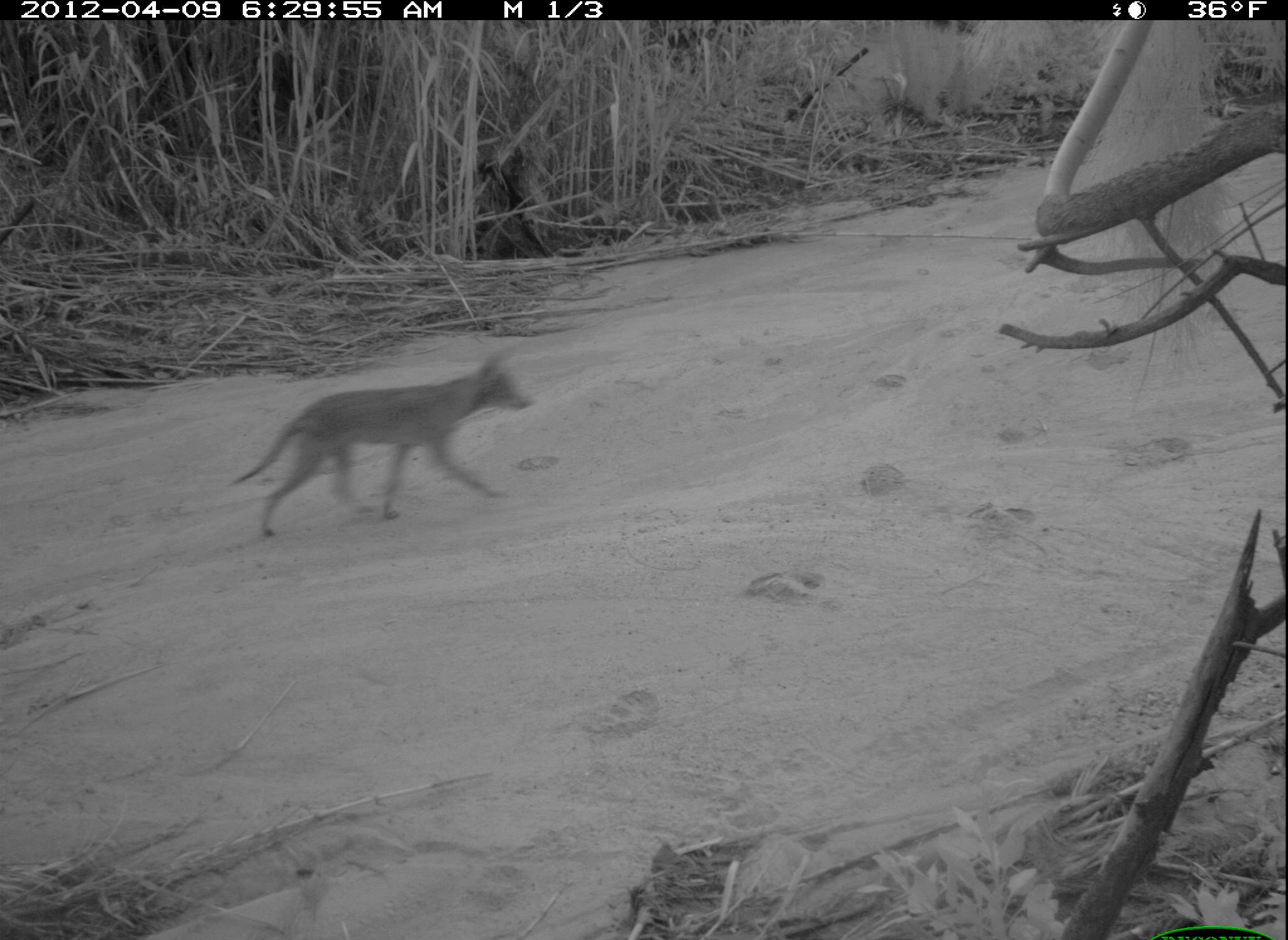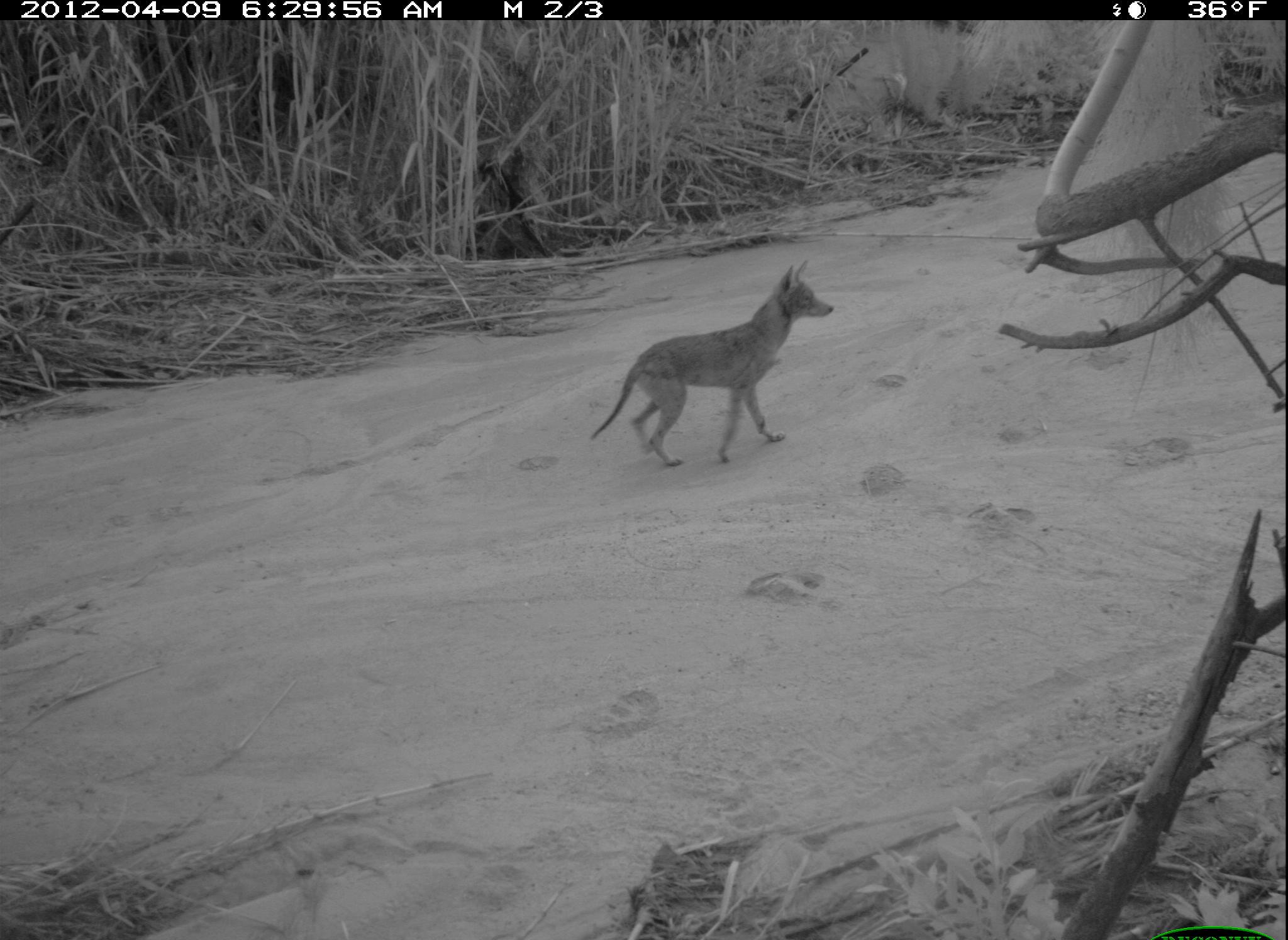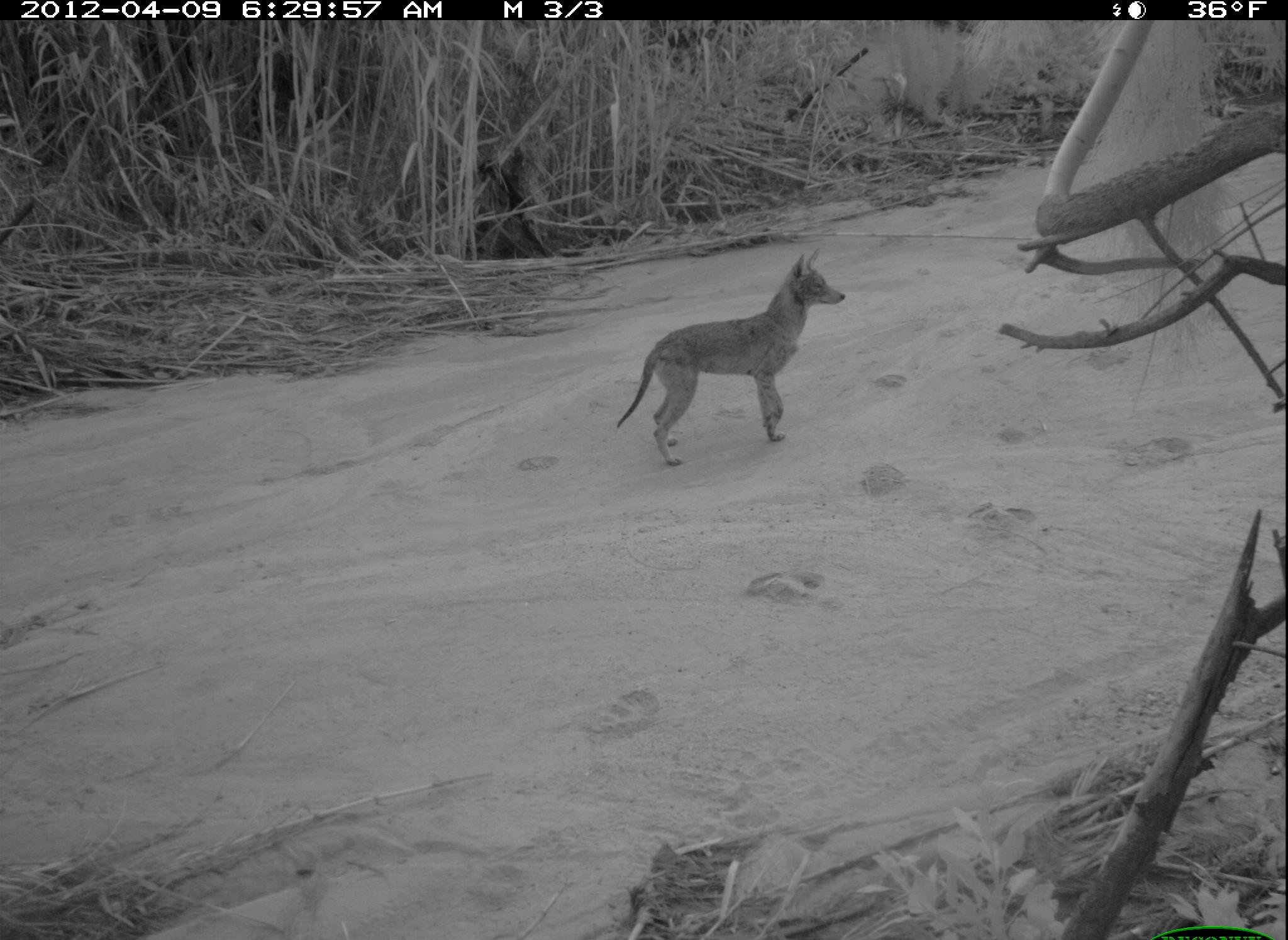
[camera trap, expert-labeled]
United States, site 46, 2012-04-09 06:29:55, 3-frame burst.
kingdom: Animalia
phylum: Chordata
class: Mammalia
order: Carnivora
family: Canidae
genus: Canis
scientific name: Canis latrans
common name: coyote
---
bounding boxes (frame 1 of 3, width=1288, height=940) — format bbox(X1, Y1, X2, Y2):
coyote: bbox(225, 356, 535, 546)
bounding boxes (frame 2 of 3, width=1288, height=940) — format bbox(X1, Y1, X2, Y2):
coyote: bbox(588, 256, 837, 472)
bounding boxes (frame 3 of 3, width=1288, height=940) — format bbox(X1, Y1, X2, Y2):
coyote: bbox(615, 245, 844, 472)